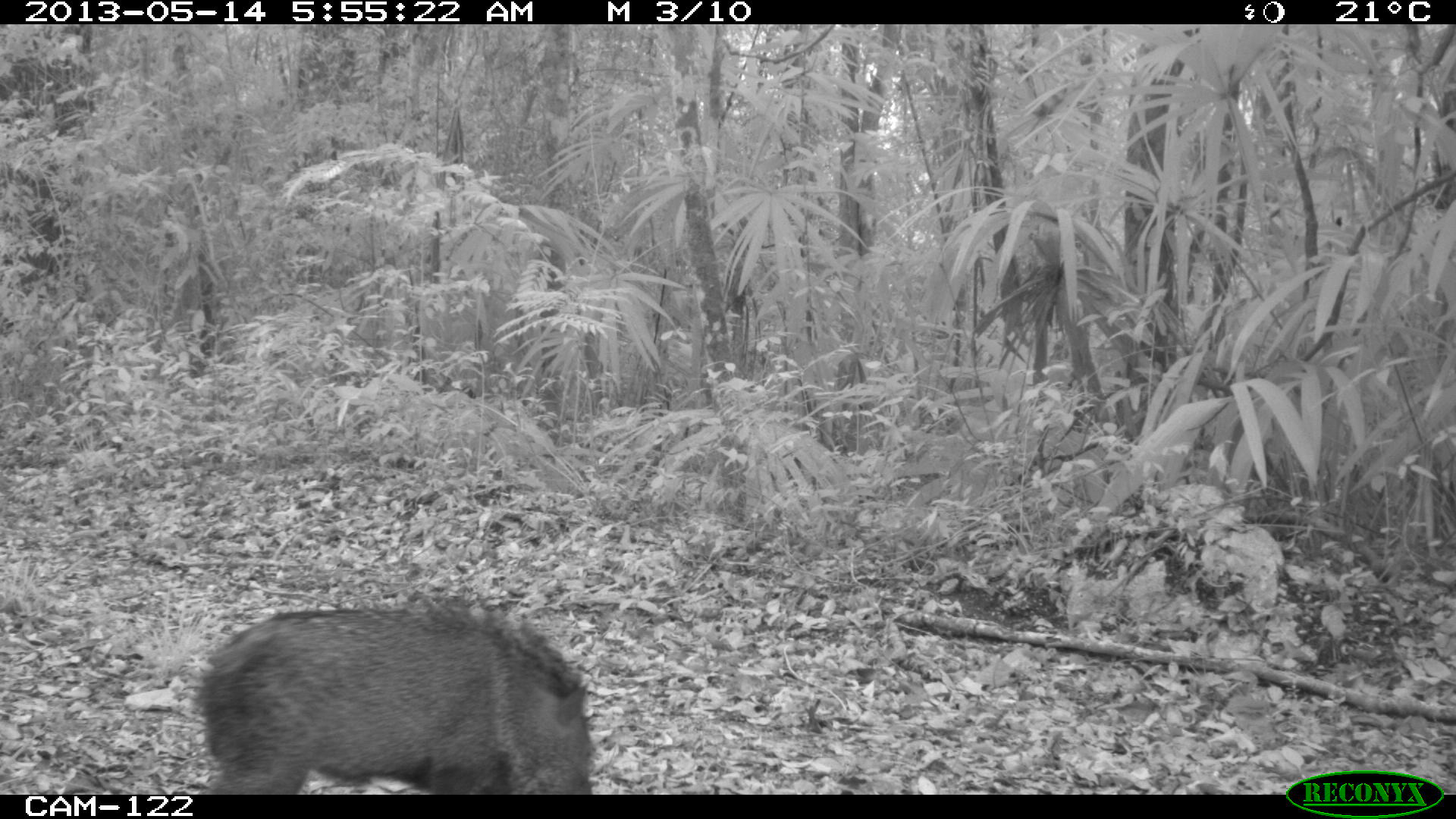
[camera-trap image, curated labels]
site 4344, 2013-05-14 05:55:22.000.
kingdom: Animalia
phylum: Chordata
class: Mammalia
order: Artiodactyla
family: Tayassuidae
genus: Pecari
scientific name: Pecari tajacu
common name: collared peccary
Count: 2.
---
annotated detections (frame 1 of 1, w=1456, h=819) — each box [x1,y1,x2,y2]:
pecari tajacu: [189,598,596,793]